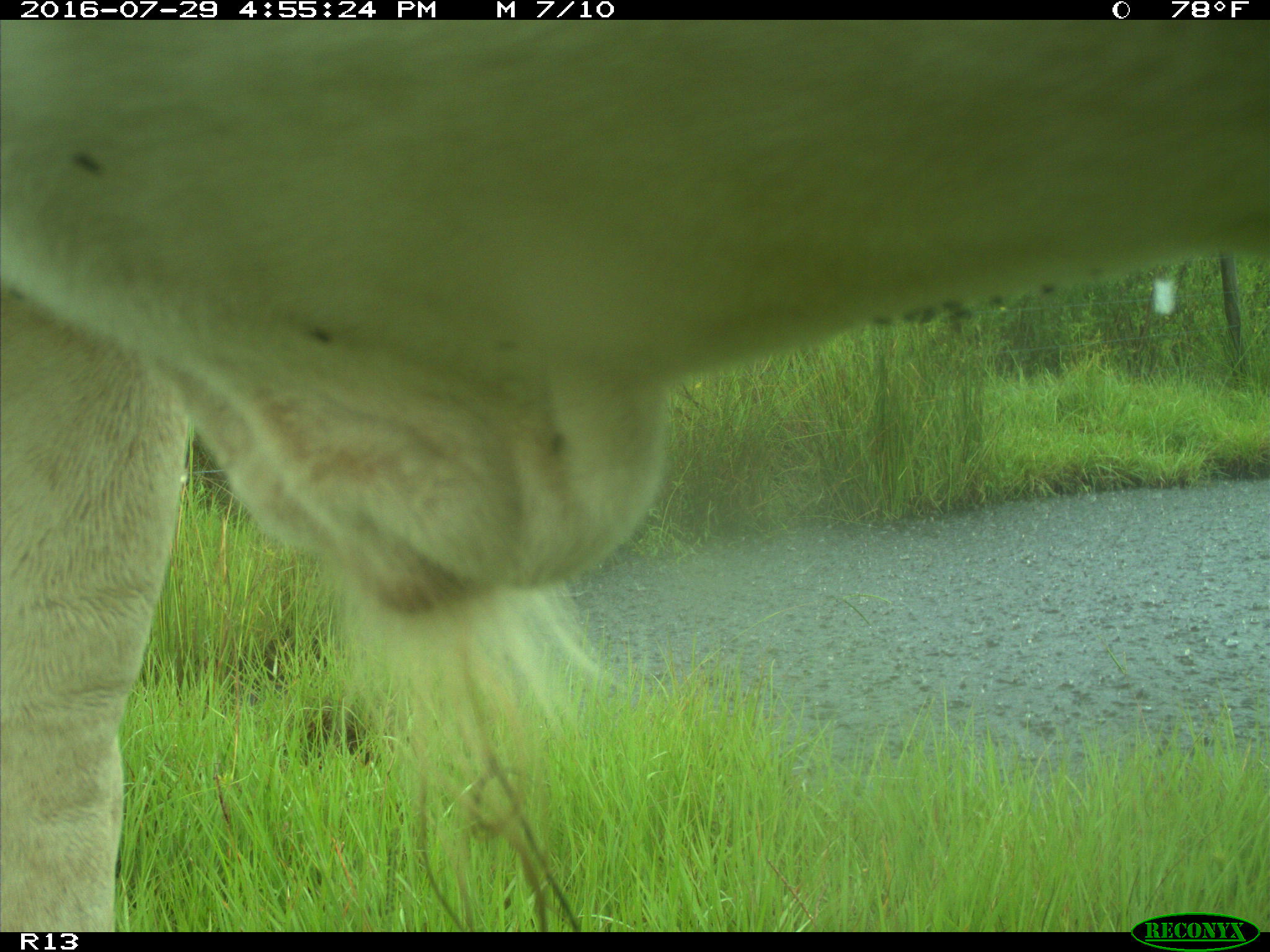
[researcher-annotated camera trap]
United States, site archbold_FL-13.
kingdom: Animalia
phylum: Chordata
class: Mammalia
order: Artiodactyla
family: Bovidae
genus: Bos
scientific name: Bos taurus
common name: domestic cow